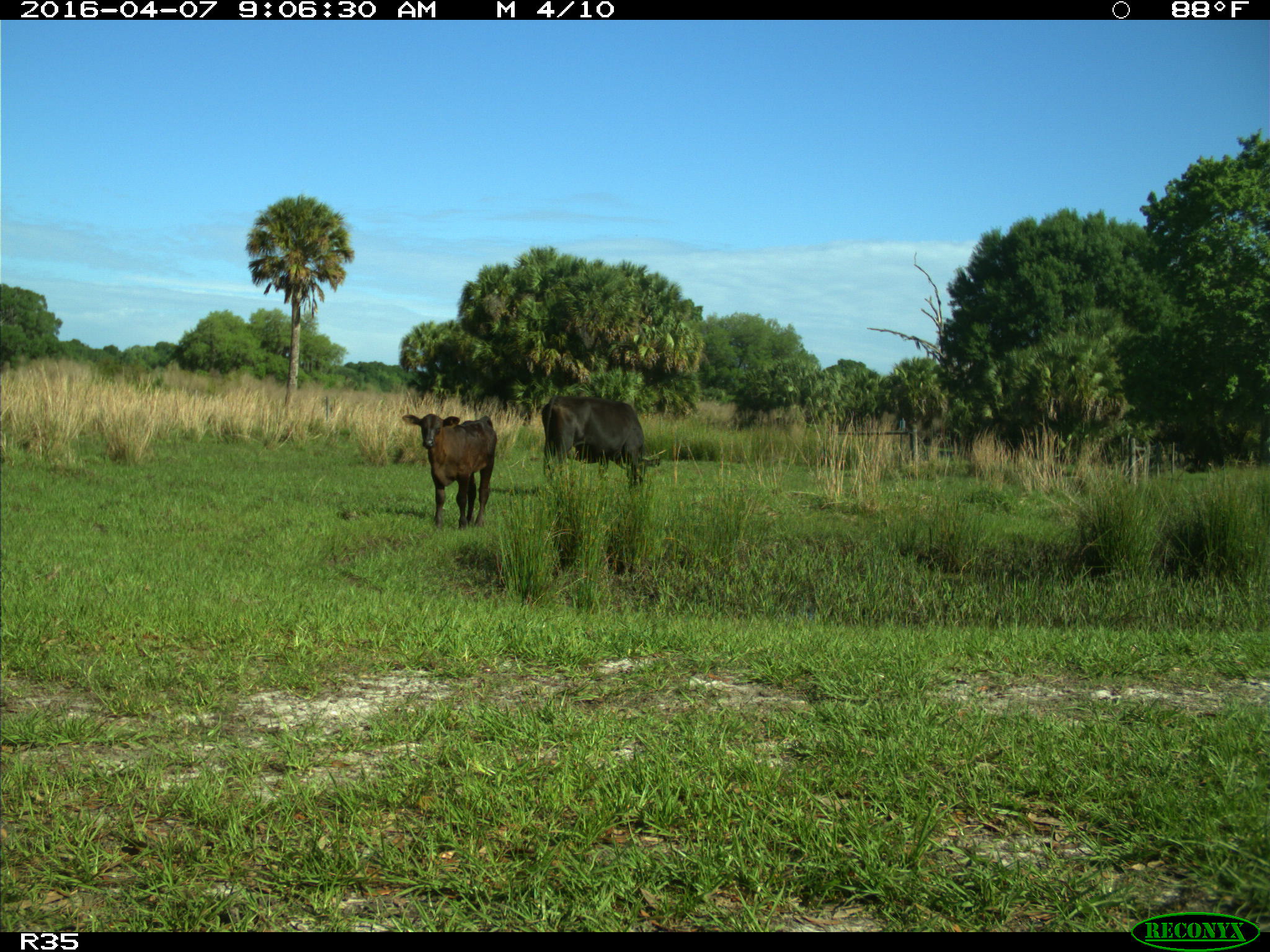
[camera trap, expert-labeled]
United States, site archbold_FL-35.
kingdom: Animalia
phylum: Chordata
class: Mammalia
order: Artiodactyla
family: Bovidae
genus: Bos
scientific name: Bos taurus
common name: domestic cow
Bos taurus (domestic cow).